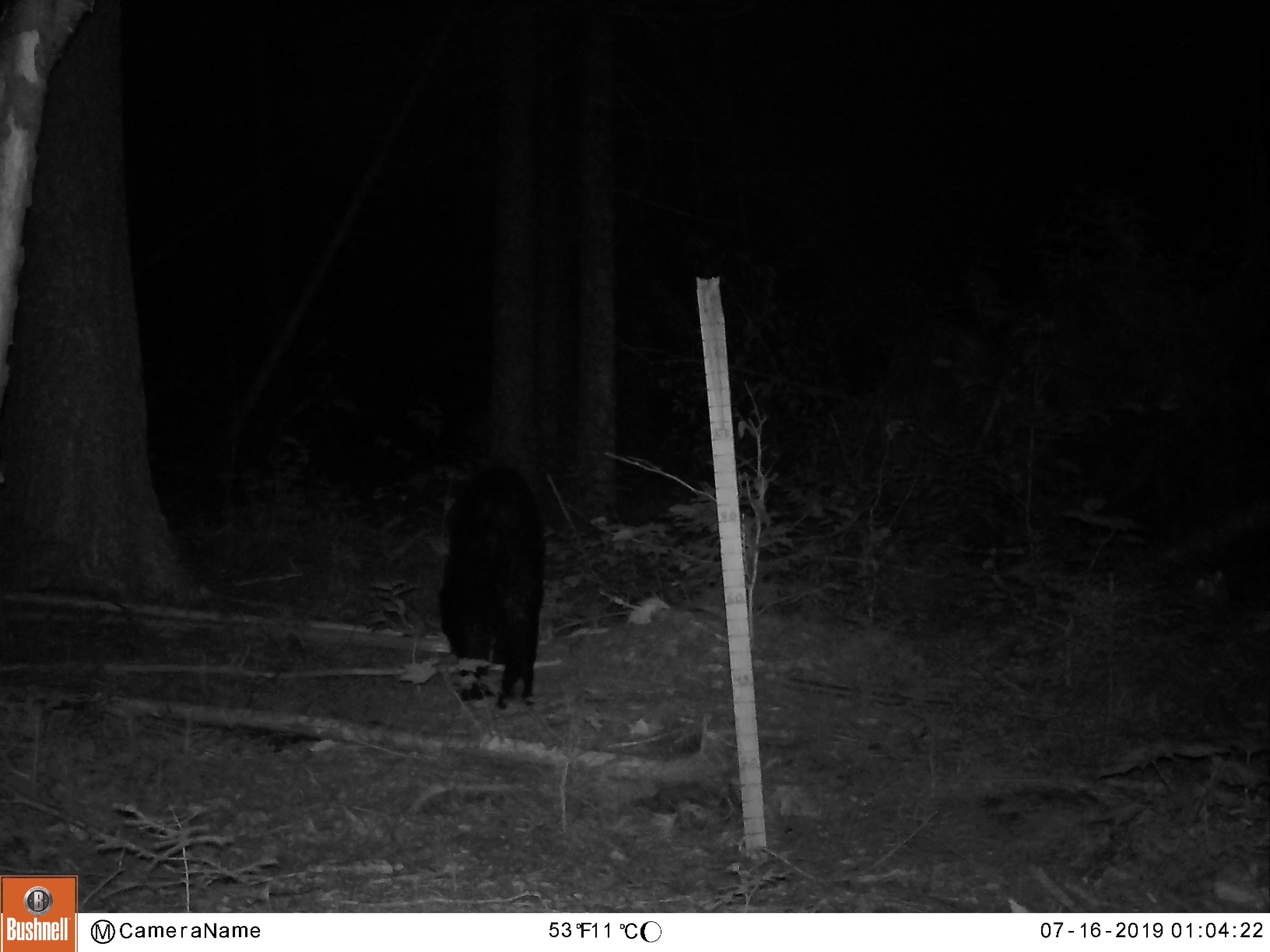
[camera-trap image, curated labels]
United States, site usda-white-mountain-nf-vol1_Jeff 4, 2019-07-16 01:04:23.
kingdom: Animalia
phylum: Chordata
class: Mammalia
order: Carnivora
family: Ursidae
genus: Ursus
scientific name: Ursus americanus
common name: black bear